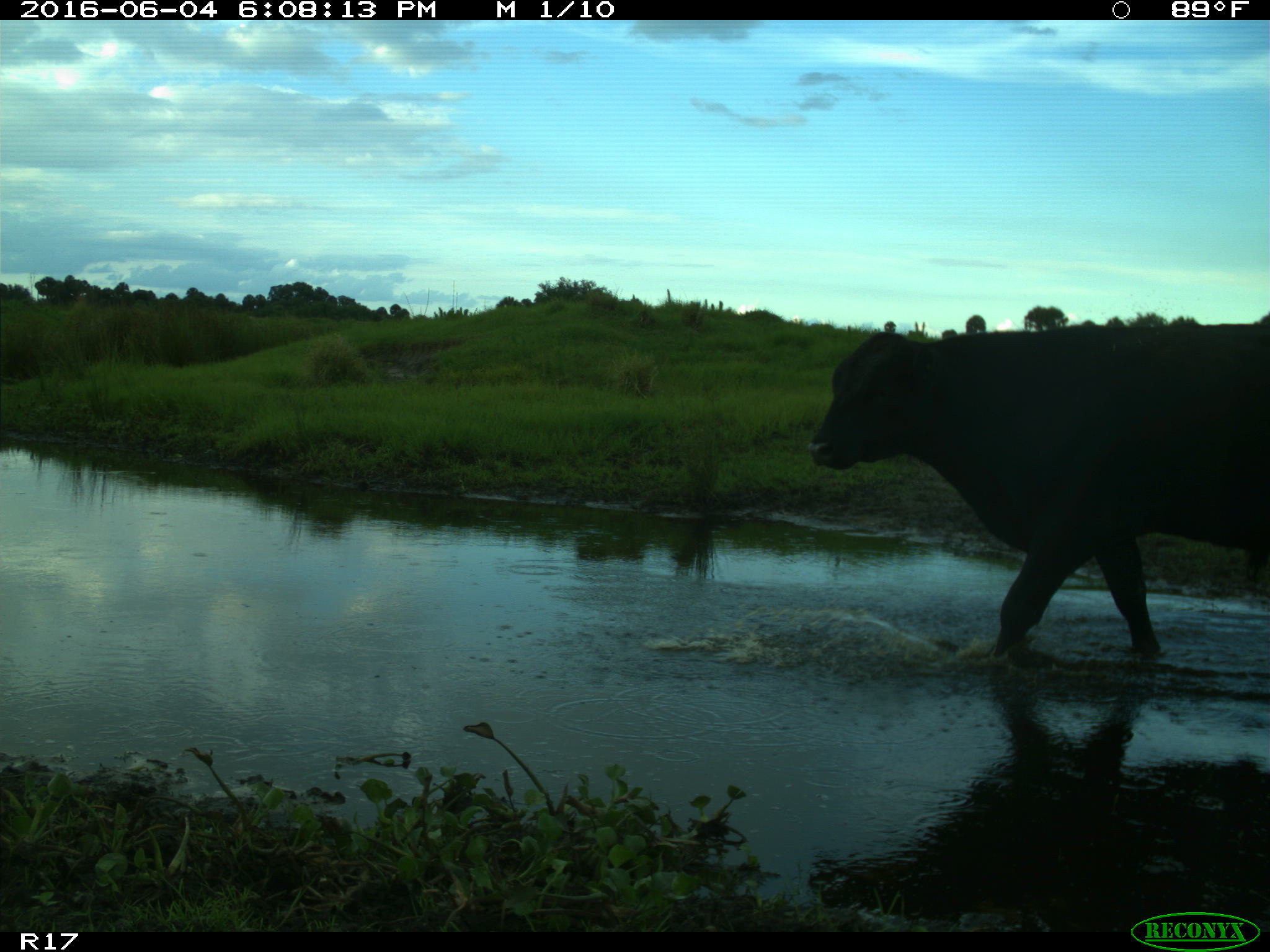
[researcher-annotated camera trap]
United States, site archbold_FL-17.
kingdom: Animalia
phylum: Chordata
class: Mammalia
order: Artiodactyla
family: Bovidae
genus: Bos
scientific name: Bos taurus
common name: domestic cow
Bos taurus (domestic cow).